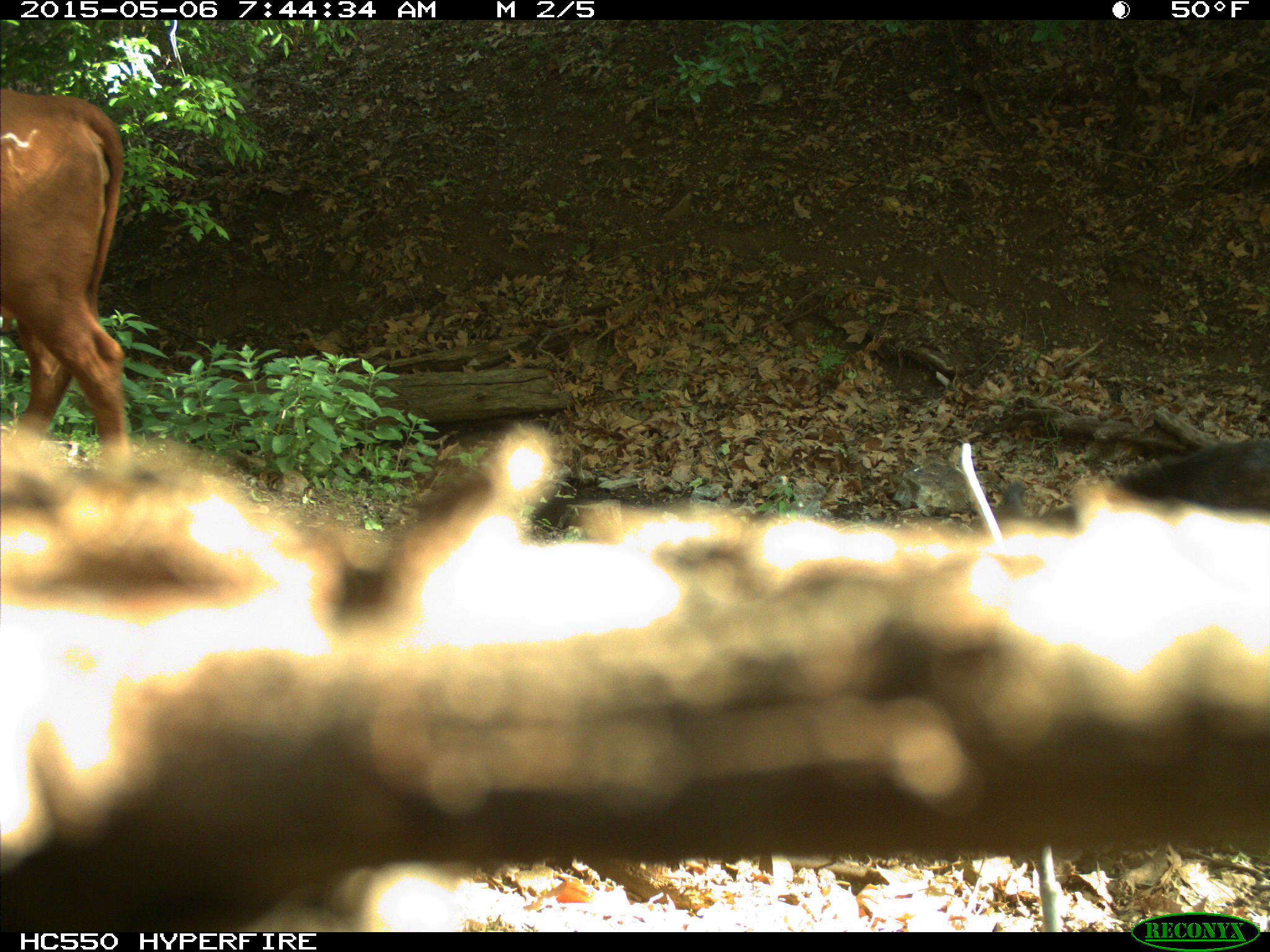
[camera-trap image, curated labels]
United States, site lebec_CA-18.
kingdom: Animalia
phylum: Chordata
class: Mammalia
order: Artiodactyla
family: Bovidae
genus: Bos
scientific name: Bos taurus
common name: domestic cow